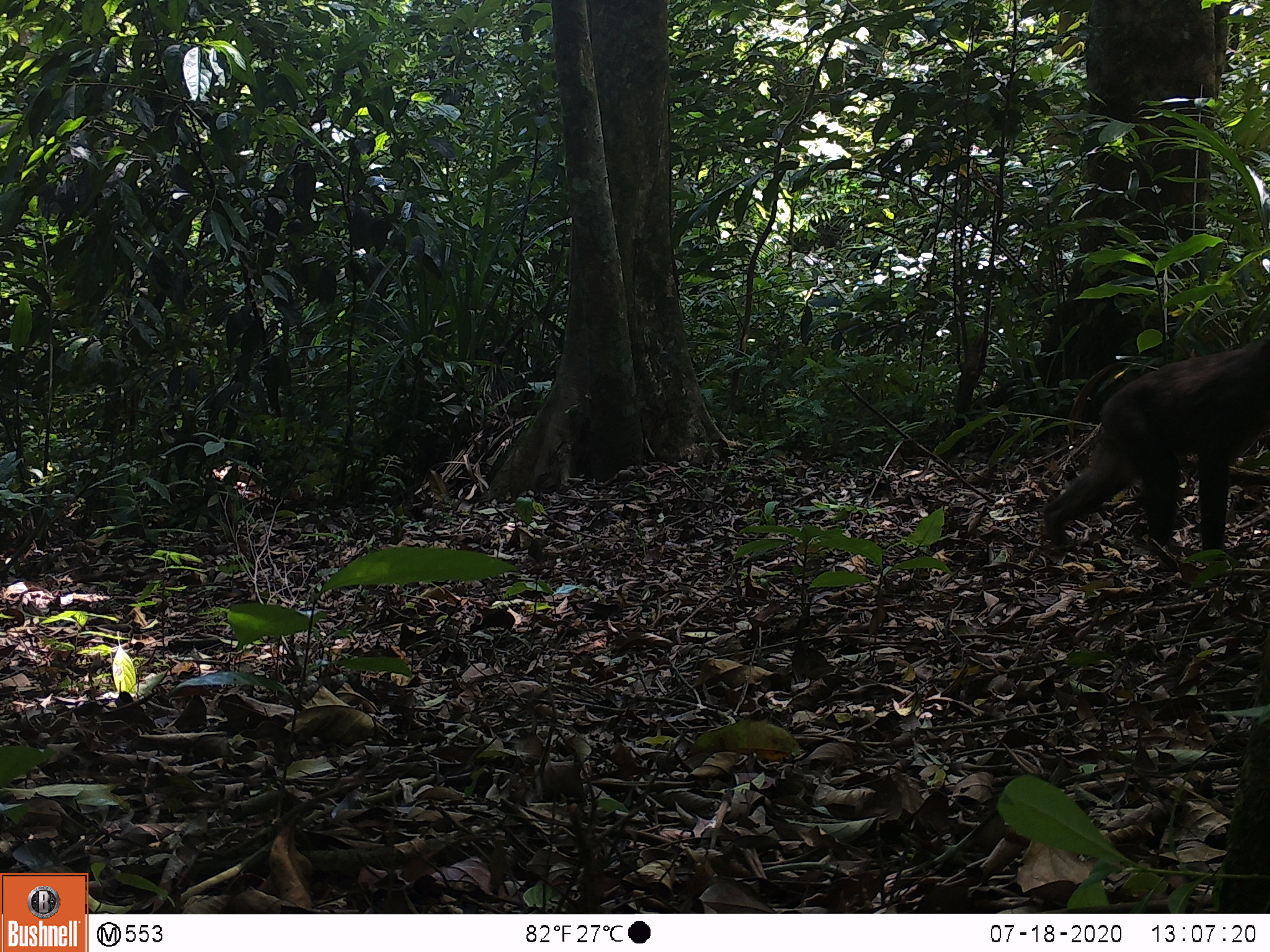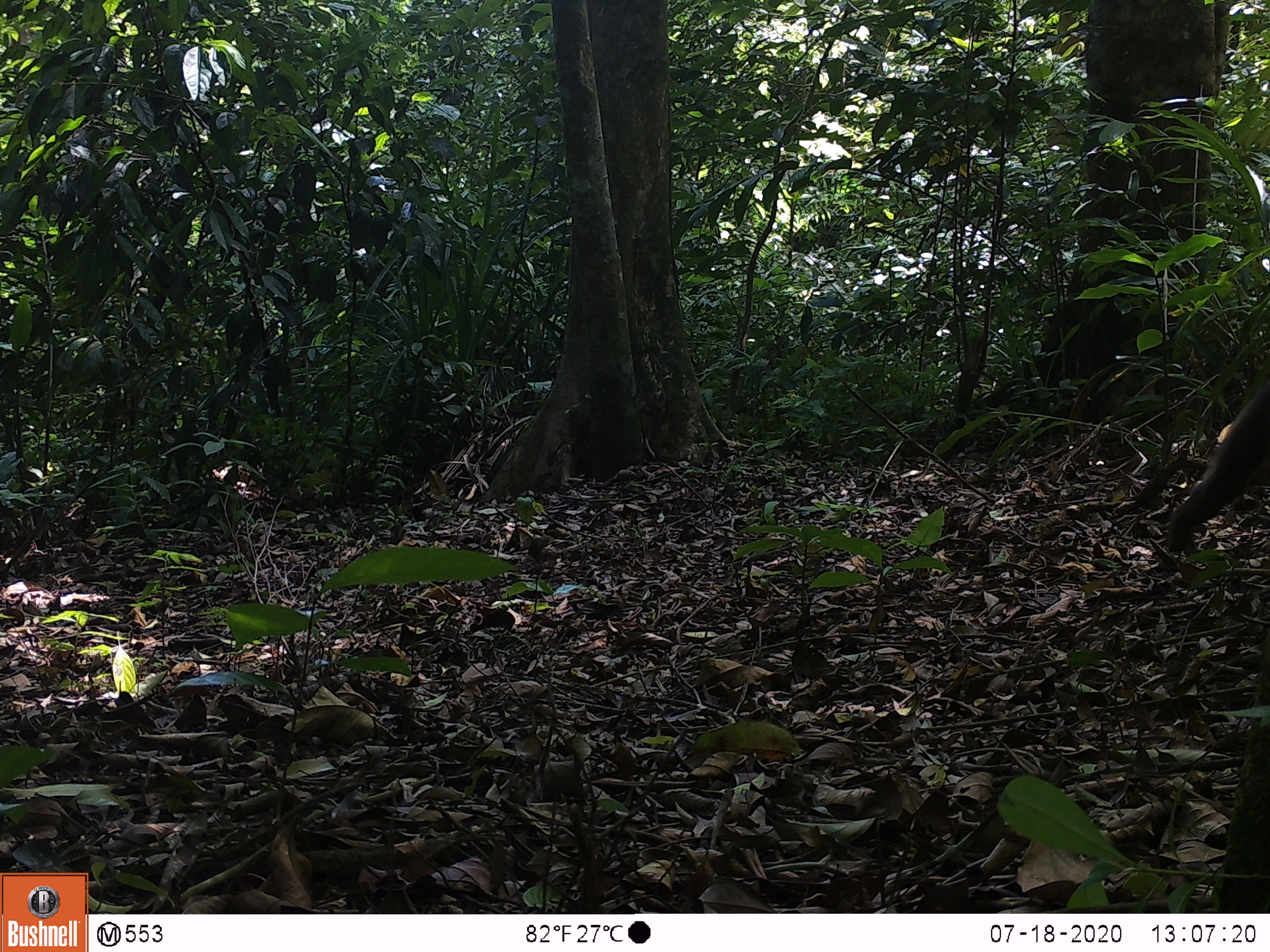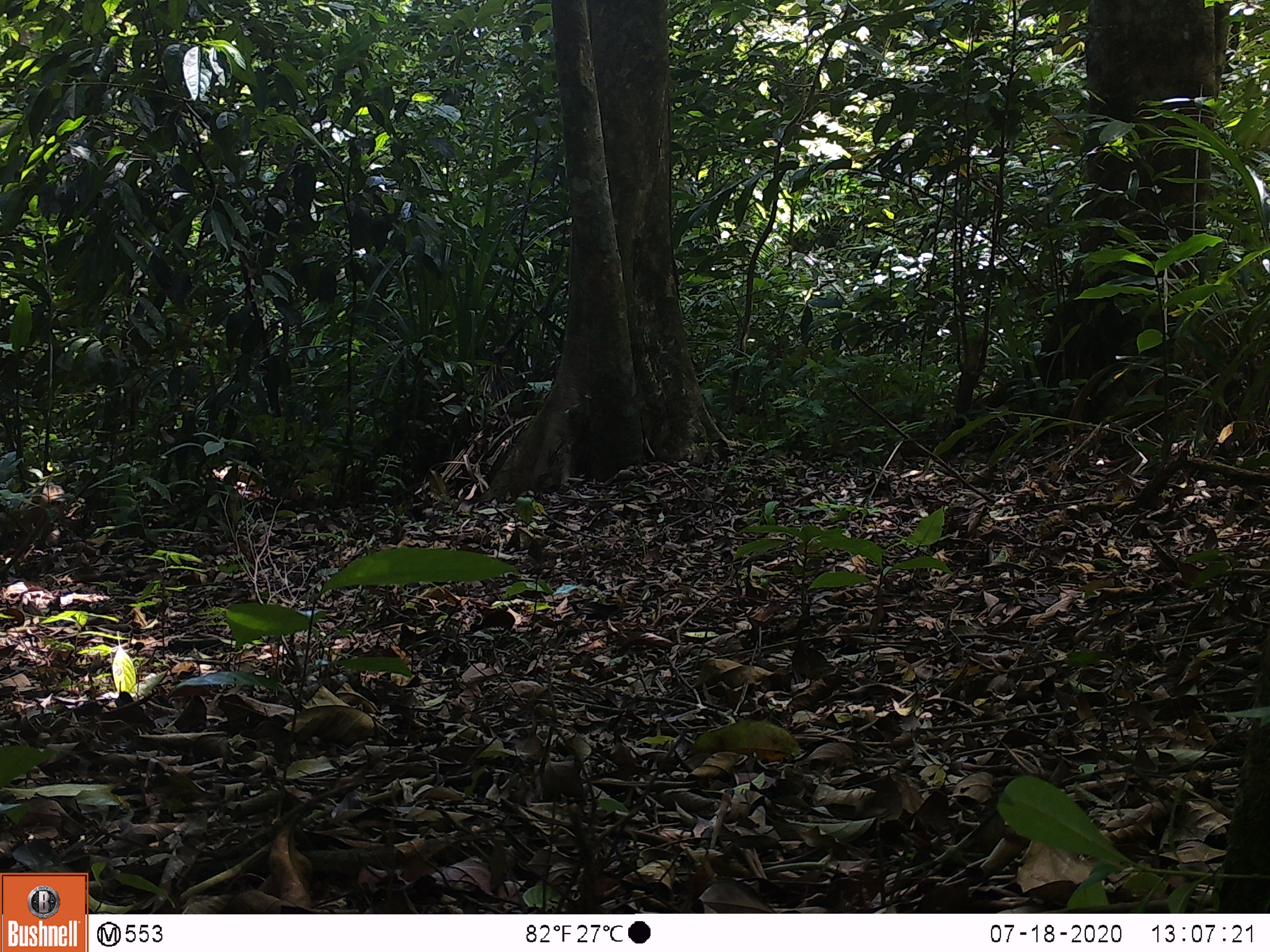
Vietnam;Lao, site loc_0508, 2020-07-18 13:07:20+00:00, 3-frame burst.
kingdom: Animalia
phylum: Chordata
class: Mammalia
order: Primates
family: Cercopithecidae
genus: Macaca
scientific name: Macaca arctoides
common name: stump-tailed macaque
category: stump tailed macaque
Stump tailed macaque (stump-tailed macaque) (Macaca arctoides). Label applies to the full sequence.